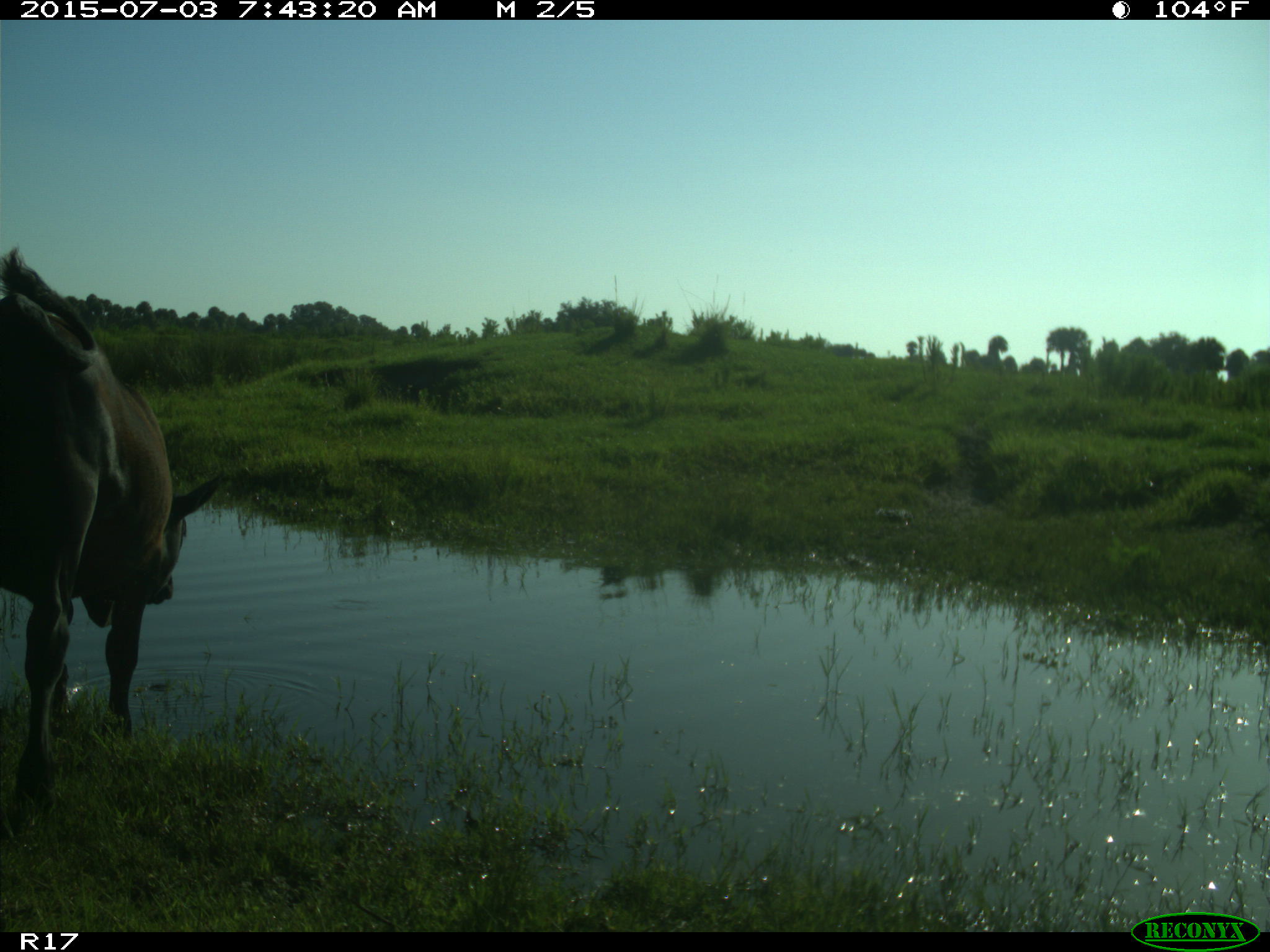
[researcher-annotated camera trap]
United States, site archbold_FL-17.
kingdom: Animalia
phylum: Chordata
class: Mammalia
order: Artiodactyla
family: Bovidae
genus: Bos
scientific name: Bos taurus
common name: domestic cow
Bos taurus (domestic cow).